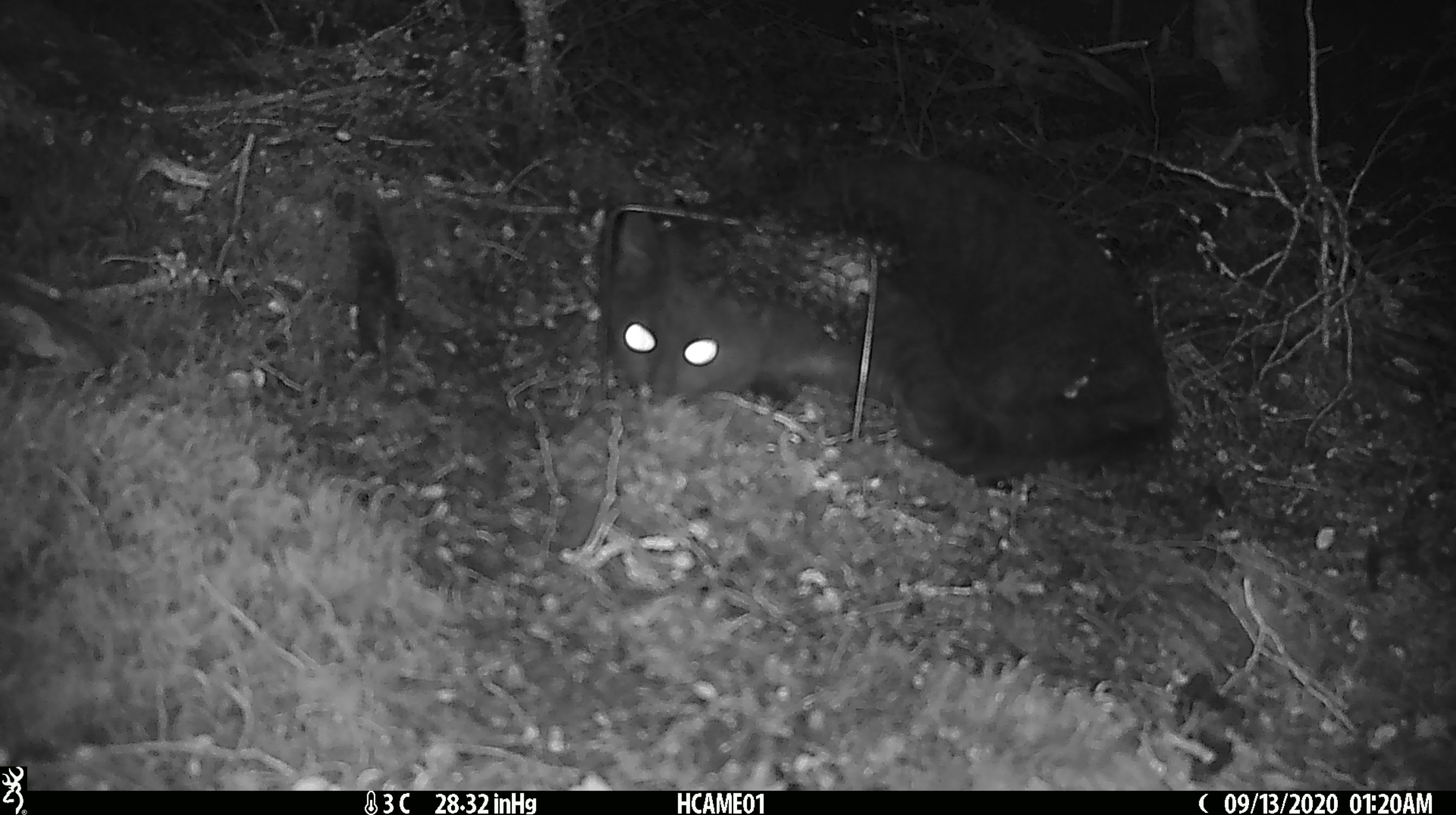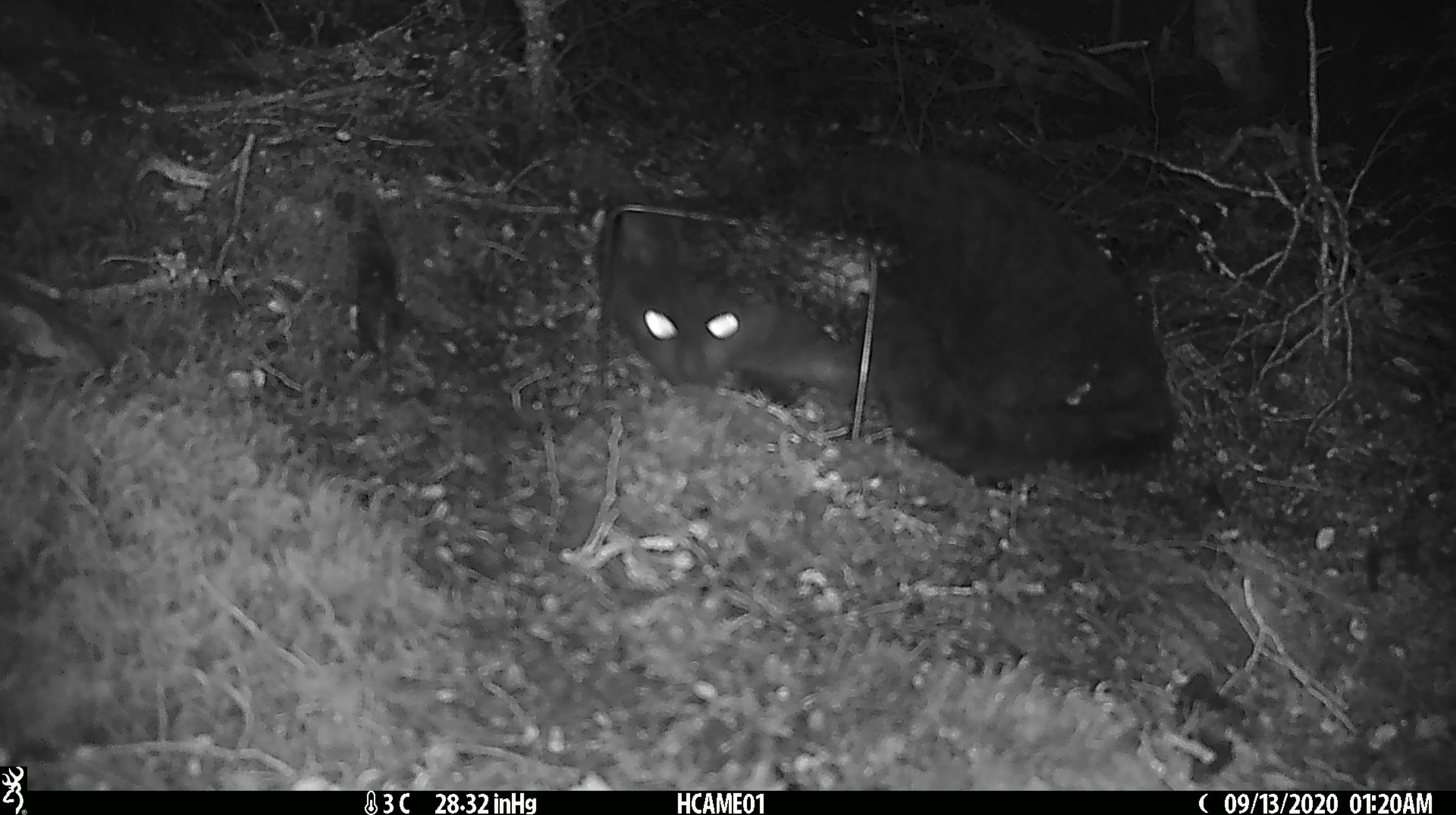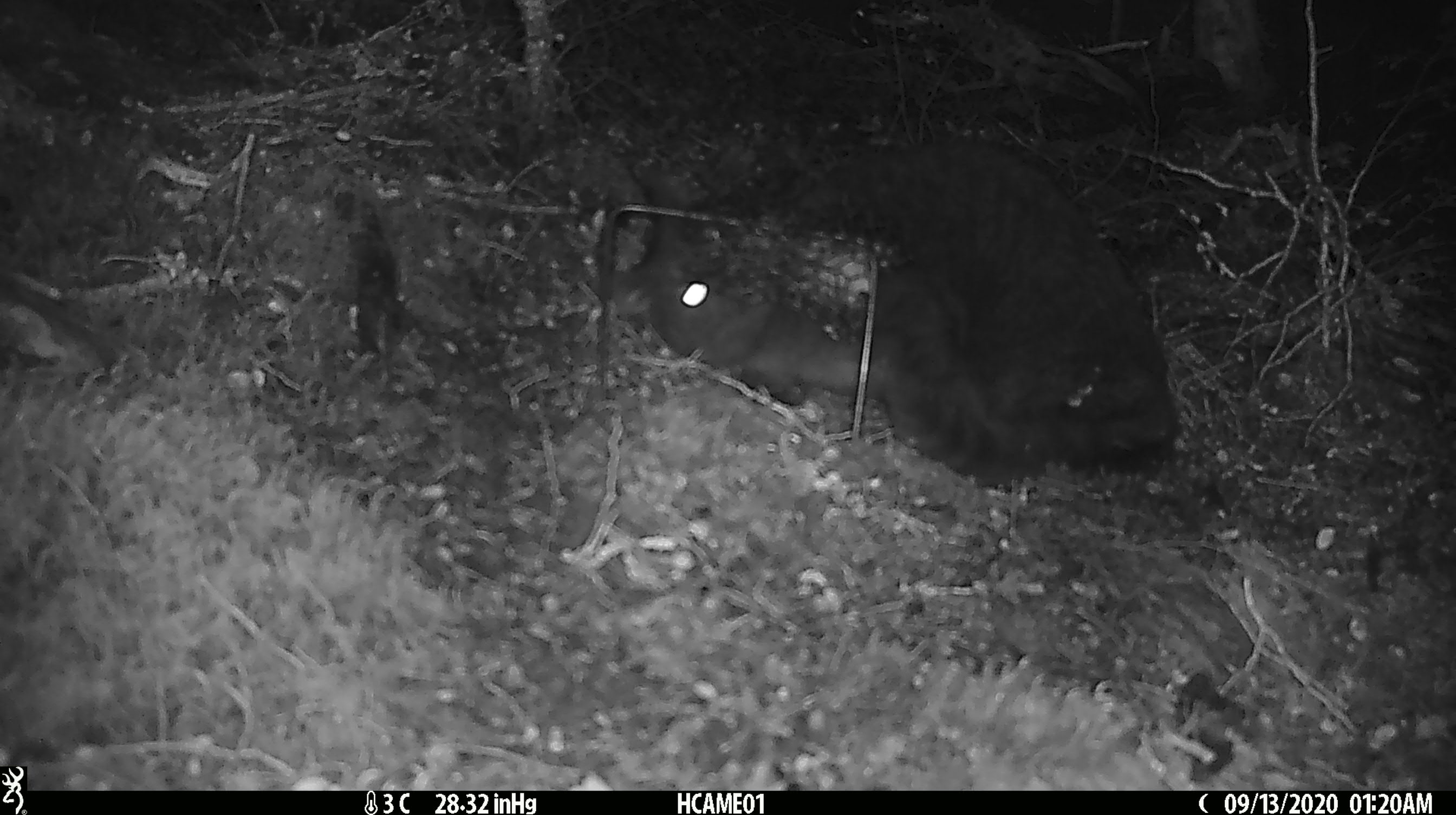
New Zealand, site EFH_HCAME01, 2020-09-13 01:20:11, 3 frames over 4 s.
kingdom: Animalia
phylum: Chordata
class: Mammalia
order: Carnivora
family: Felidae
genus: Felis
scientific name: Felis catus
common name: domestic cat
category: cat